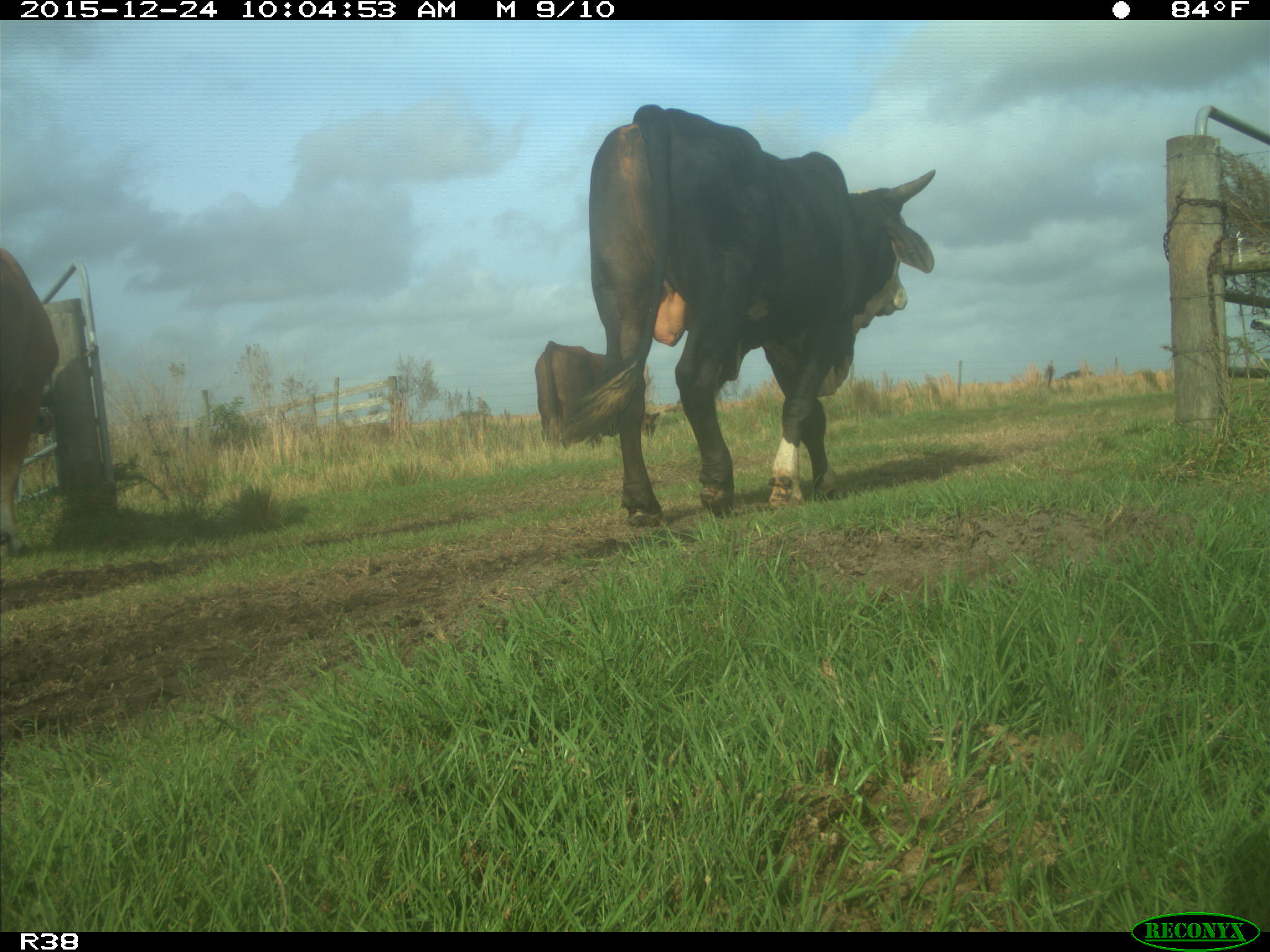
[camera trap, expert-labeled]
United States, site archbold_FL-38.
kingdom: Animalia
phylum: Chordata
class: Mammalia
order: Artiodactyla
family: Bovidae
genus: Bos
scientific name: Bos taurus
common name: domestic cow